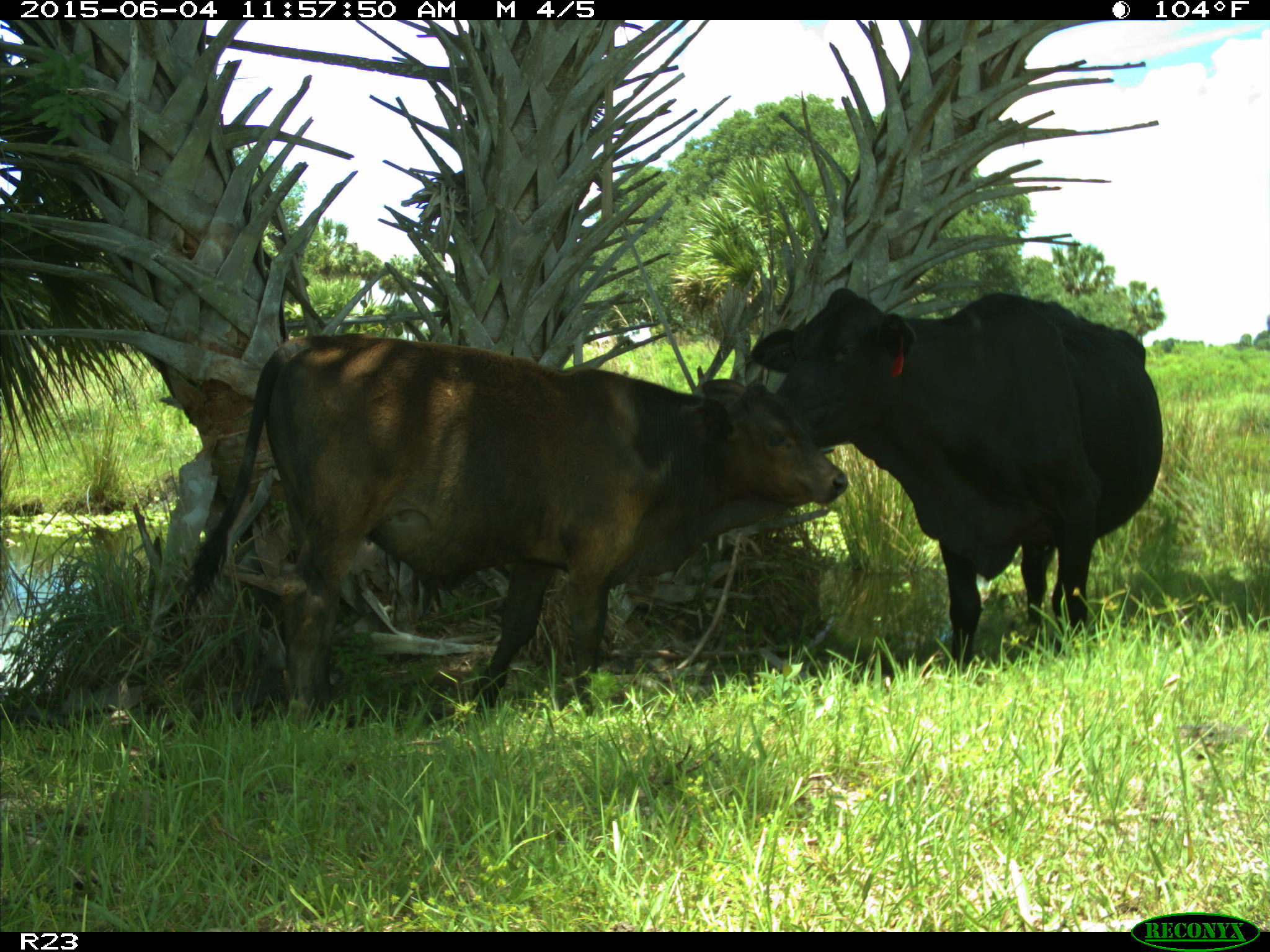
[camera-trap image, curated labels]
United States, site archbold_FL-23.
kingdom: Animalia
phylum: Chordata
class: Mammalia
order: Artiodactyla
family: Bovidae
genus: Bos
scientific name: Bos taurus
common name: domestic cow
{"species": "Bos taurus (domestic cow)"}